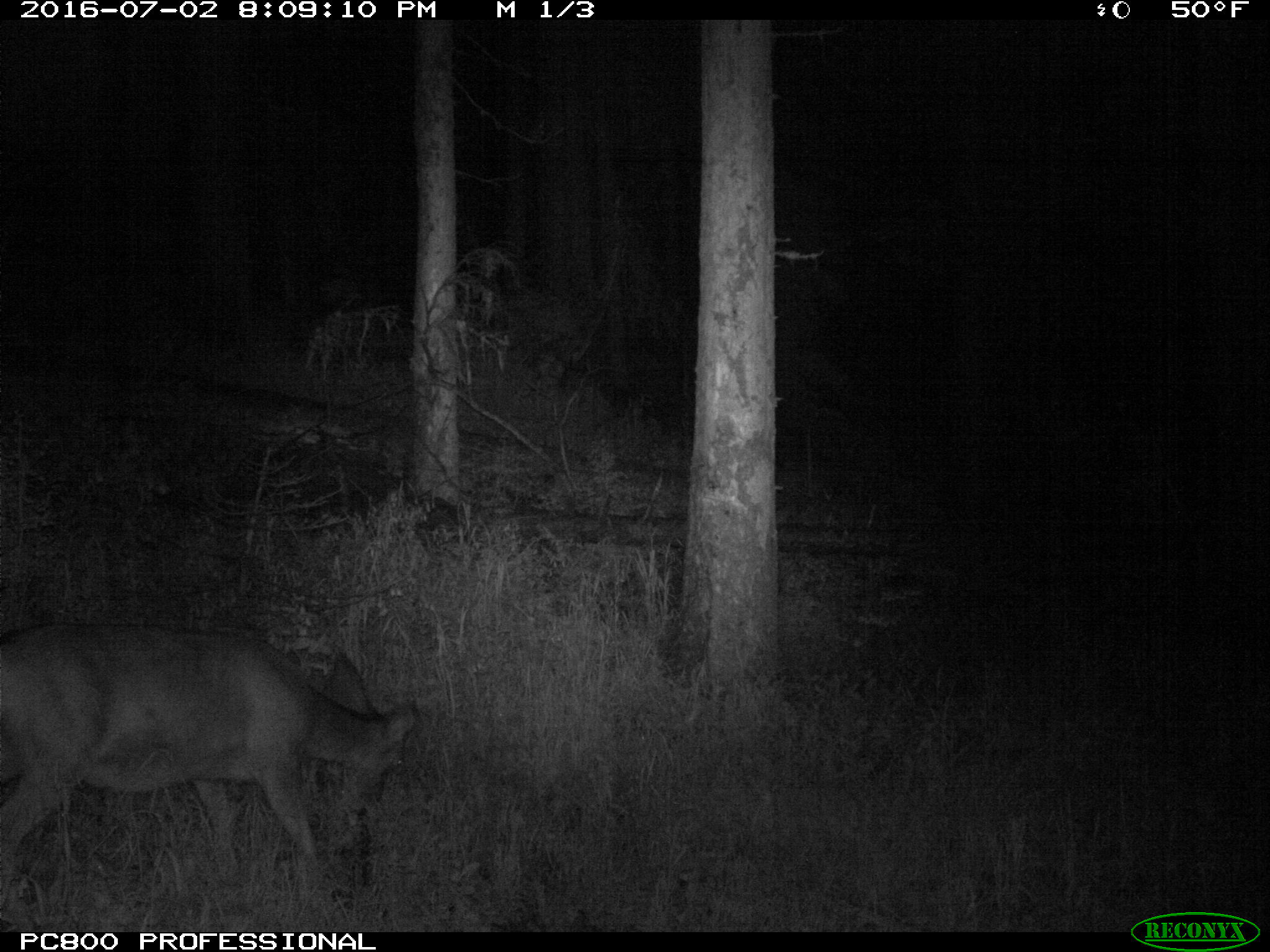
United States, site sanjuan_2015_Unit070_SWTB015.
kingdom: Animalia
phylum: Chordata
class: Mammalia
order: Artiodactyla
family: Cervidae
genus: Odocoileus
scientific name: Odocoileus hemionus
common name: mule deer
Odocoileus hemionus (mule deer).